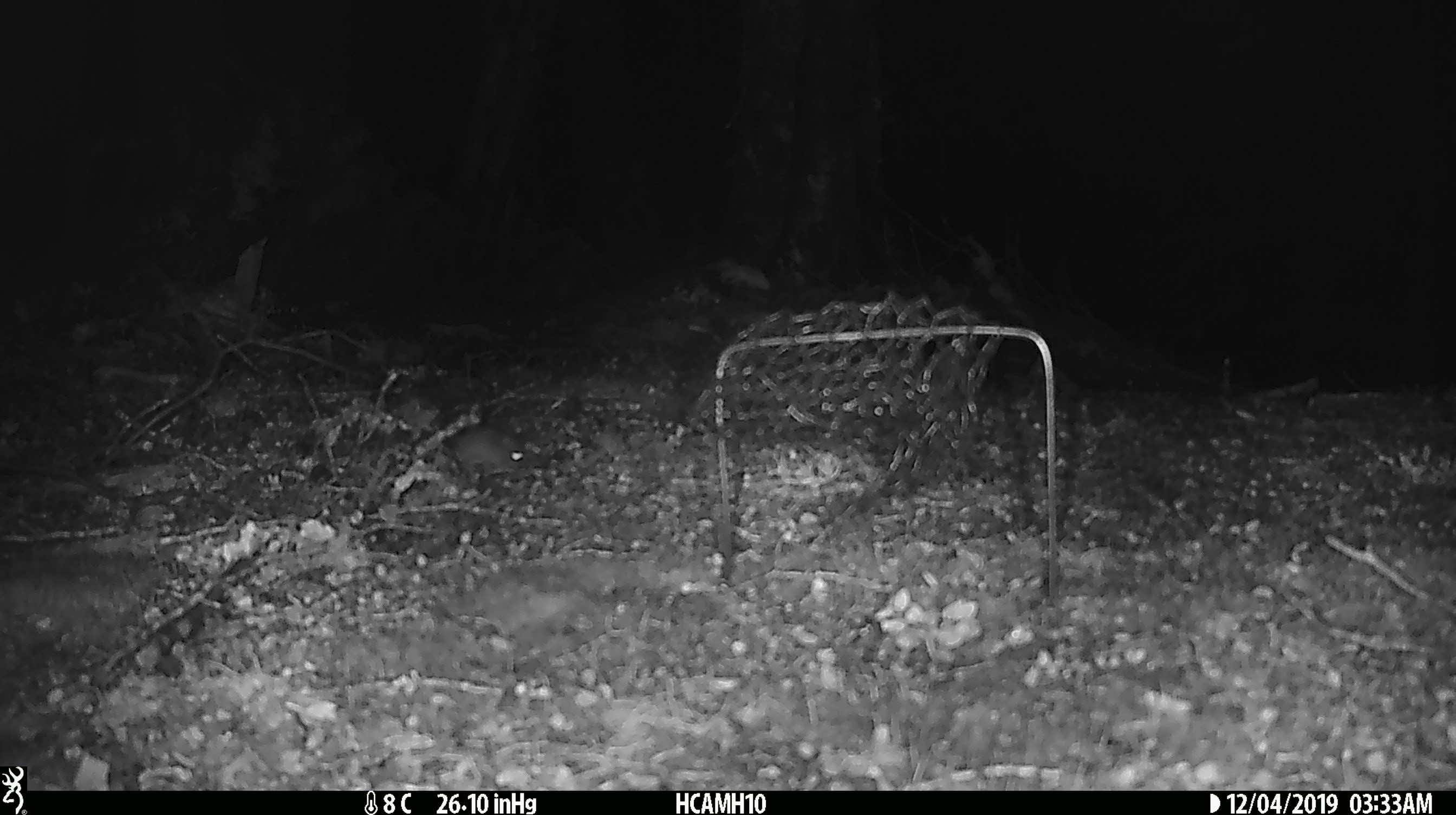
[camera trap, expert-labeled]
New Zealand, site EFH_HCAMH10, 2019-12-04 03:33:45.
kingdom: Animalia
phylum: Chordata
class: Mammalia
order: Rodentia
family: Muridae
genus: Mus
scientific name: Mus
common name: mouse